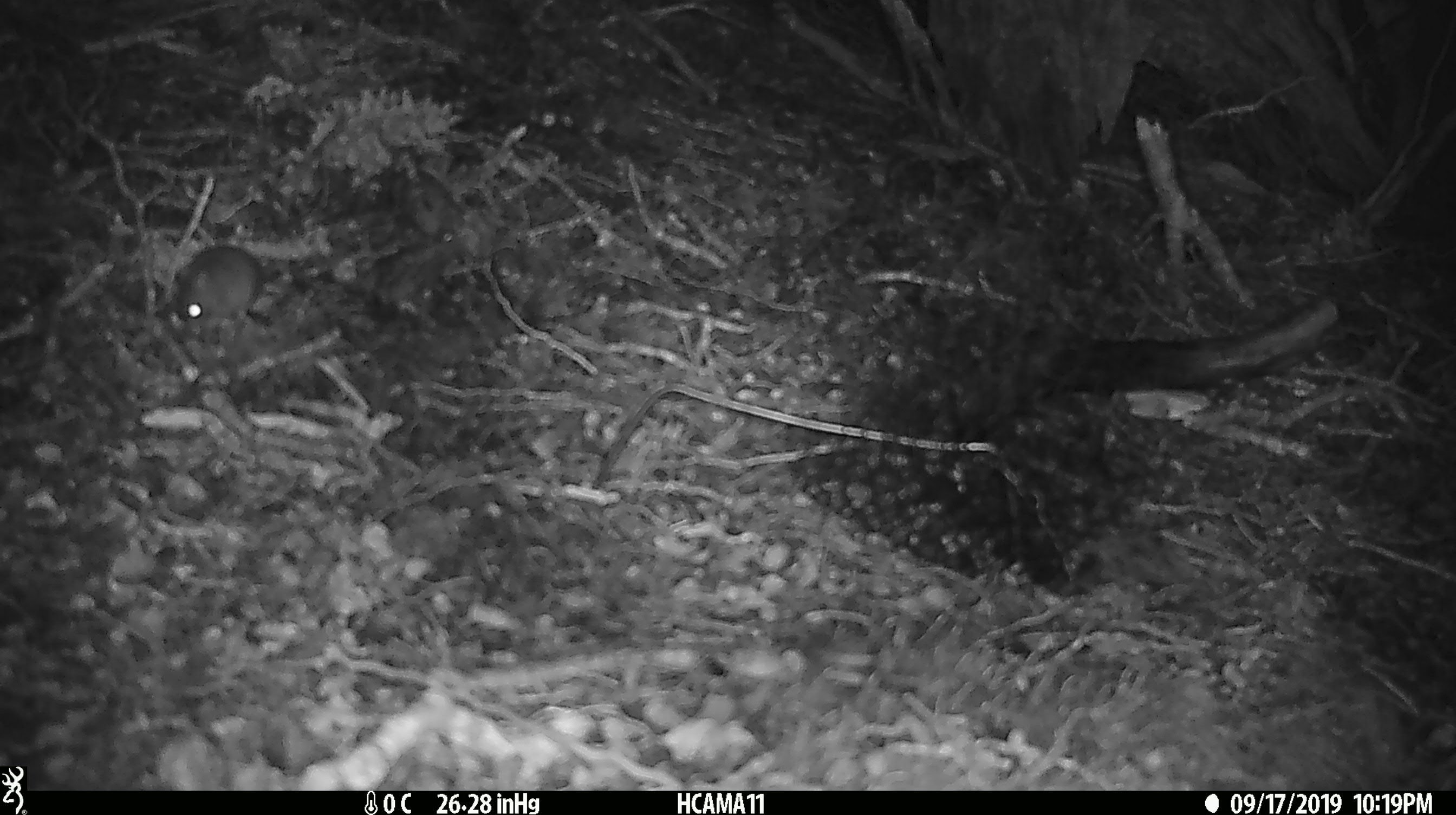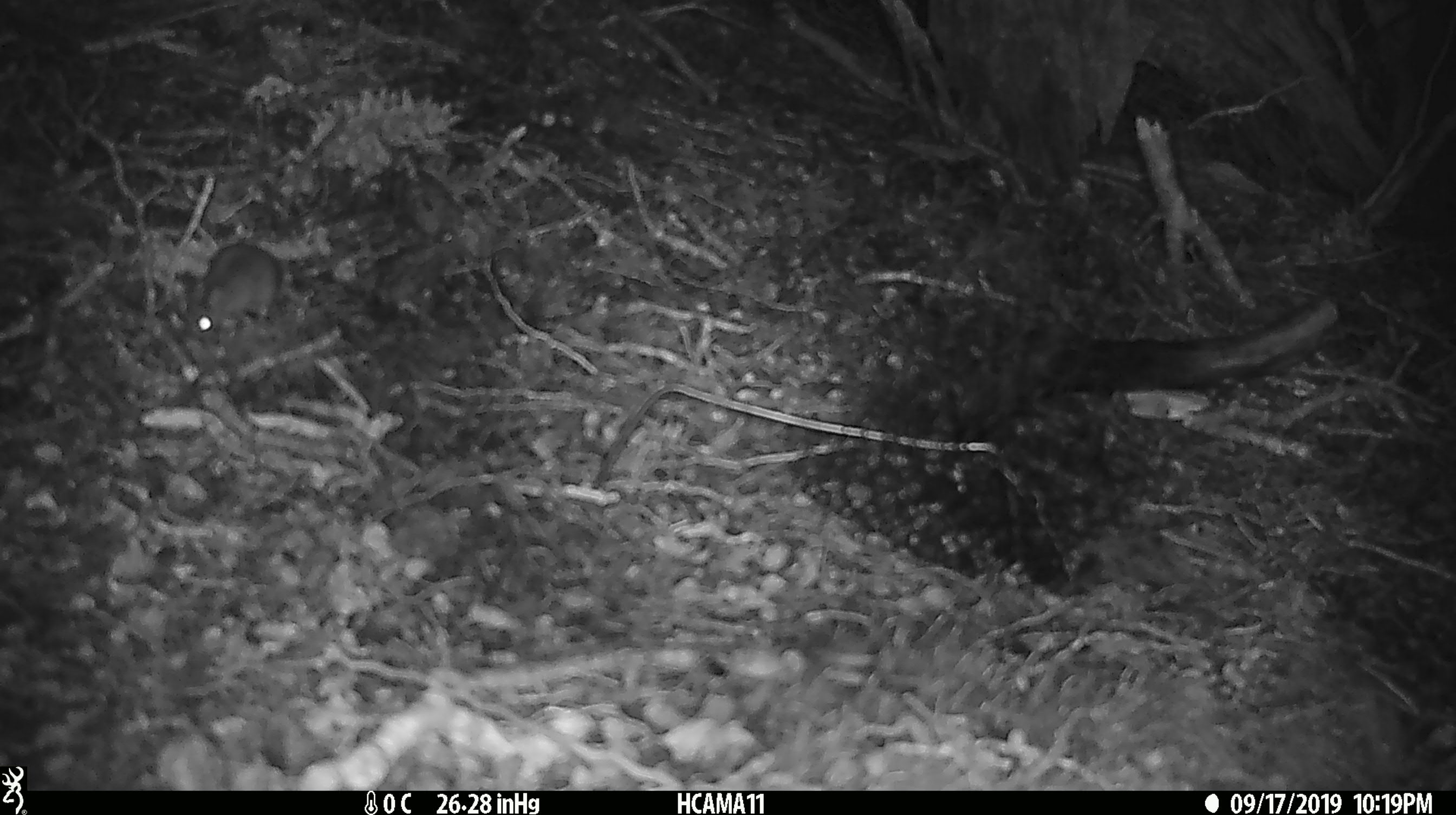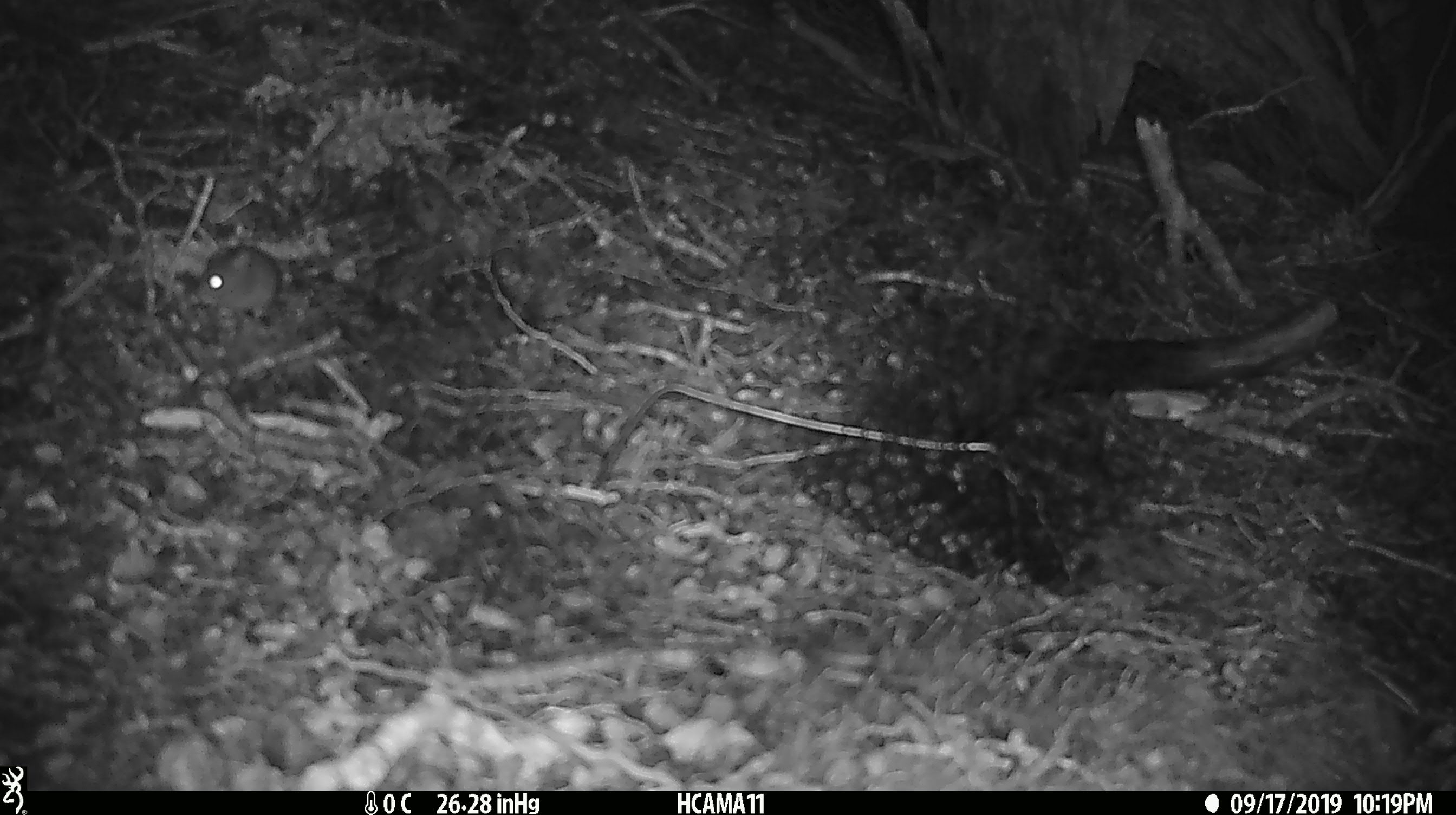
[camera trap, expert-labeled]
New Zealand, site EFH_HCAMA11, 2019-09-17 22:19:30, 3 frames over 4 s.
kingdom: Animalia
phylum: Chordata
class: Mammalia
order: Rodentia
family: Muridae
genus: Mus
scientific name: Mus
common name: mouse